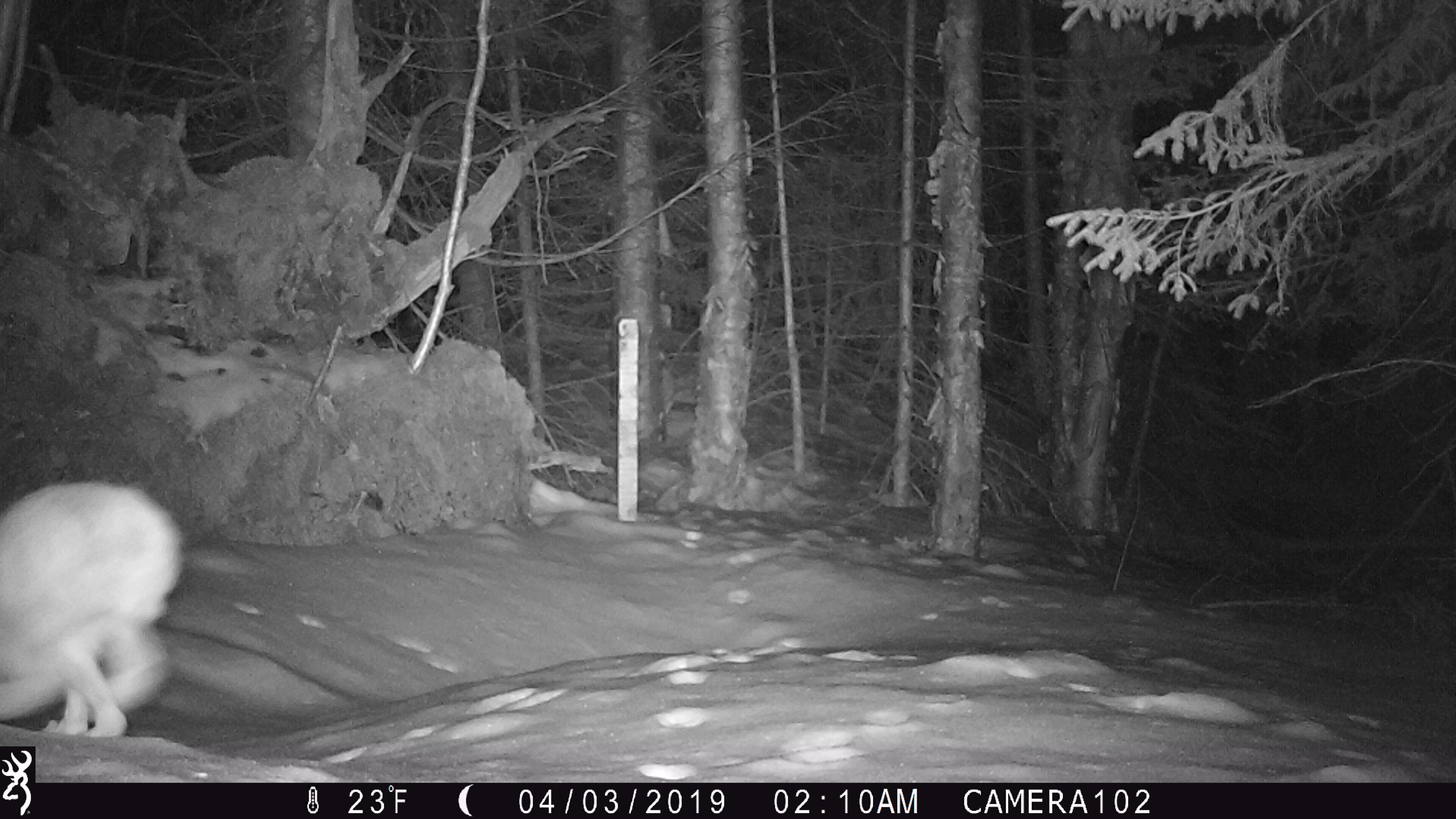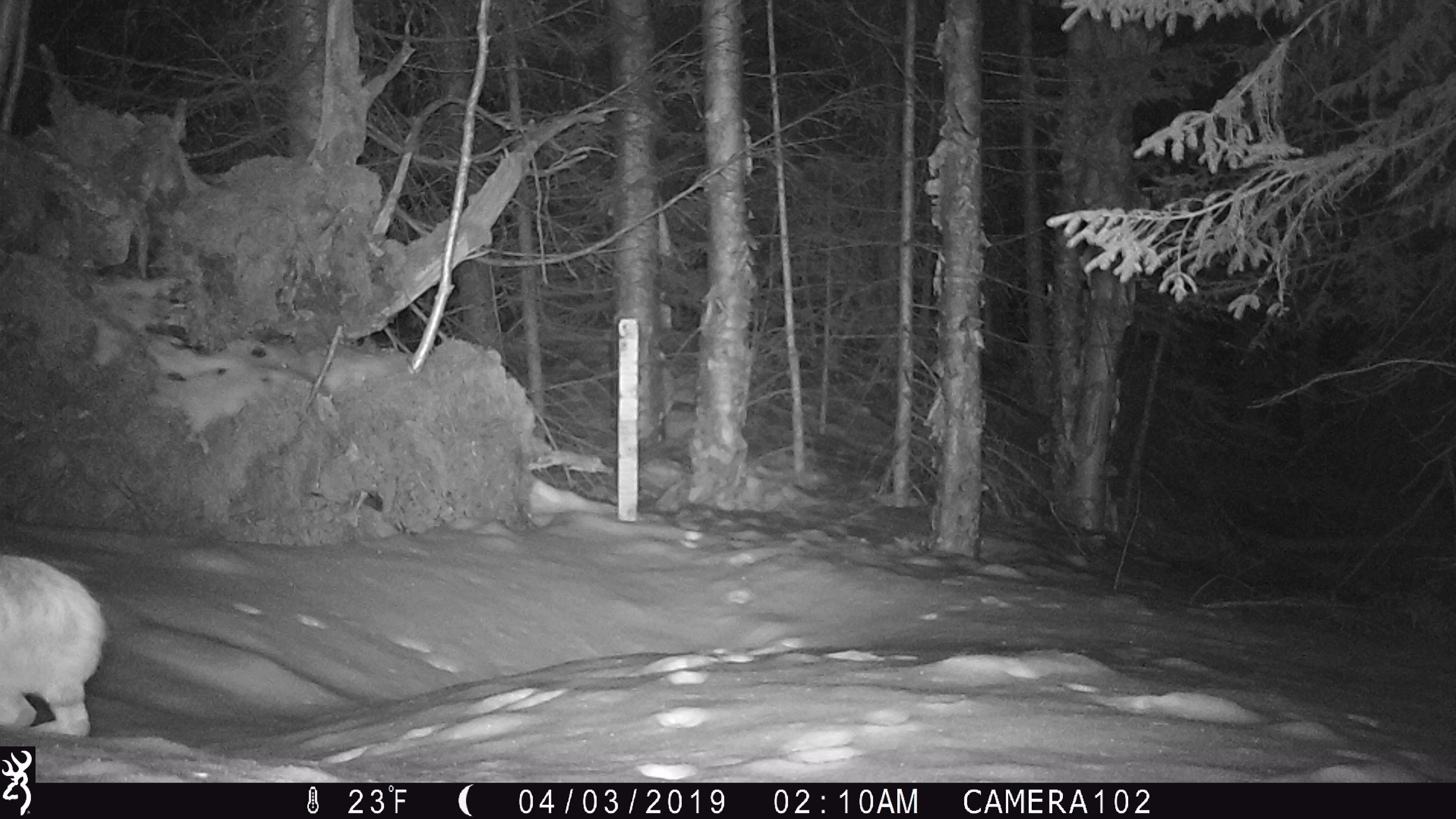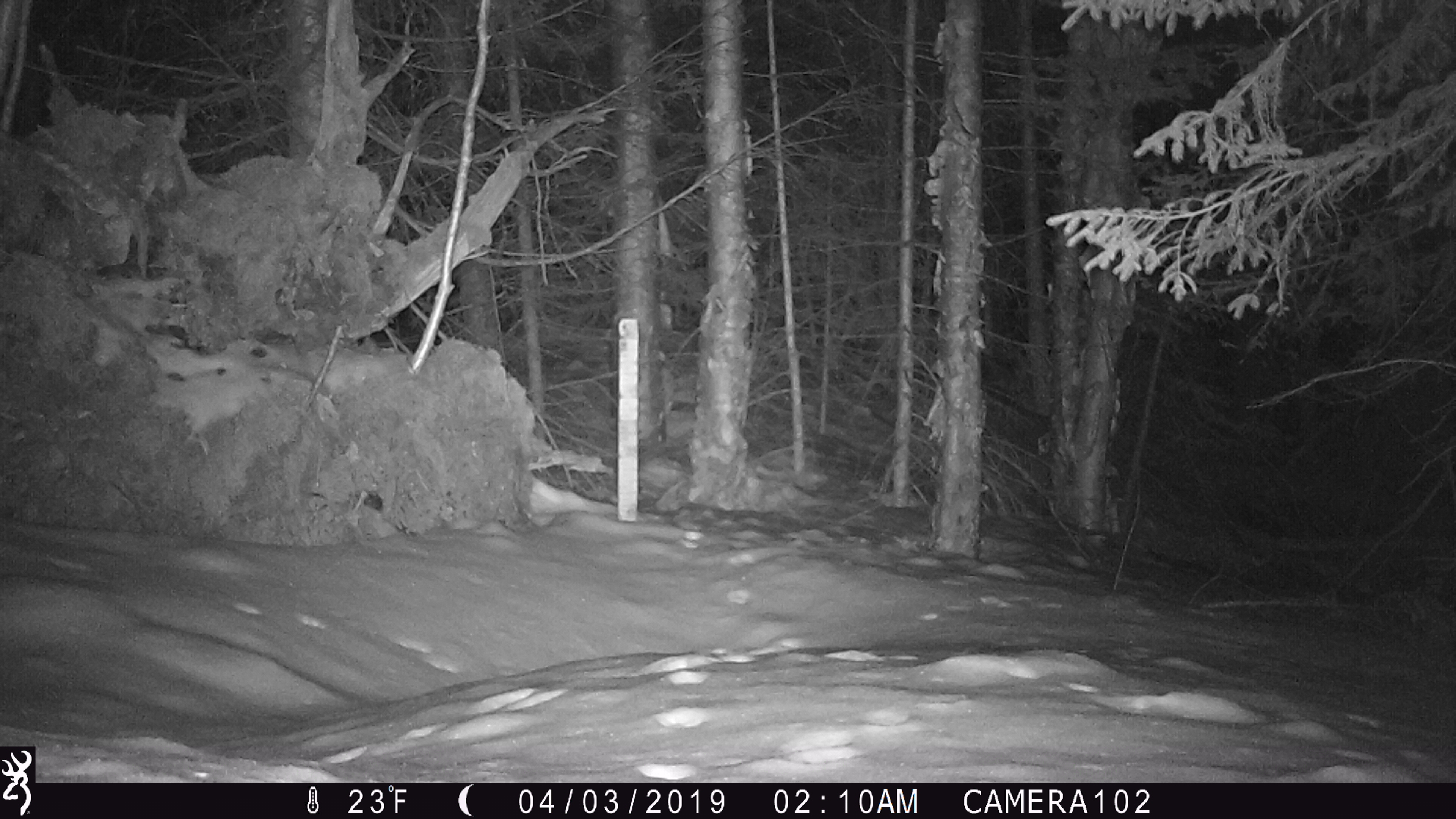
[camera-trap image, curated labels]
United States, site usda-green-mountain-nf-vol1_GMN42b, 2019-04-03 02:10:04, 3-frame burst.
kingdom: Animalia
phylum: Chordata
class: Mammalia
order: Lagomorpha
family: Leporidae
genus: Lepus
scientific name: Lepus americanus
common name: snowshoe hare